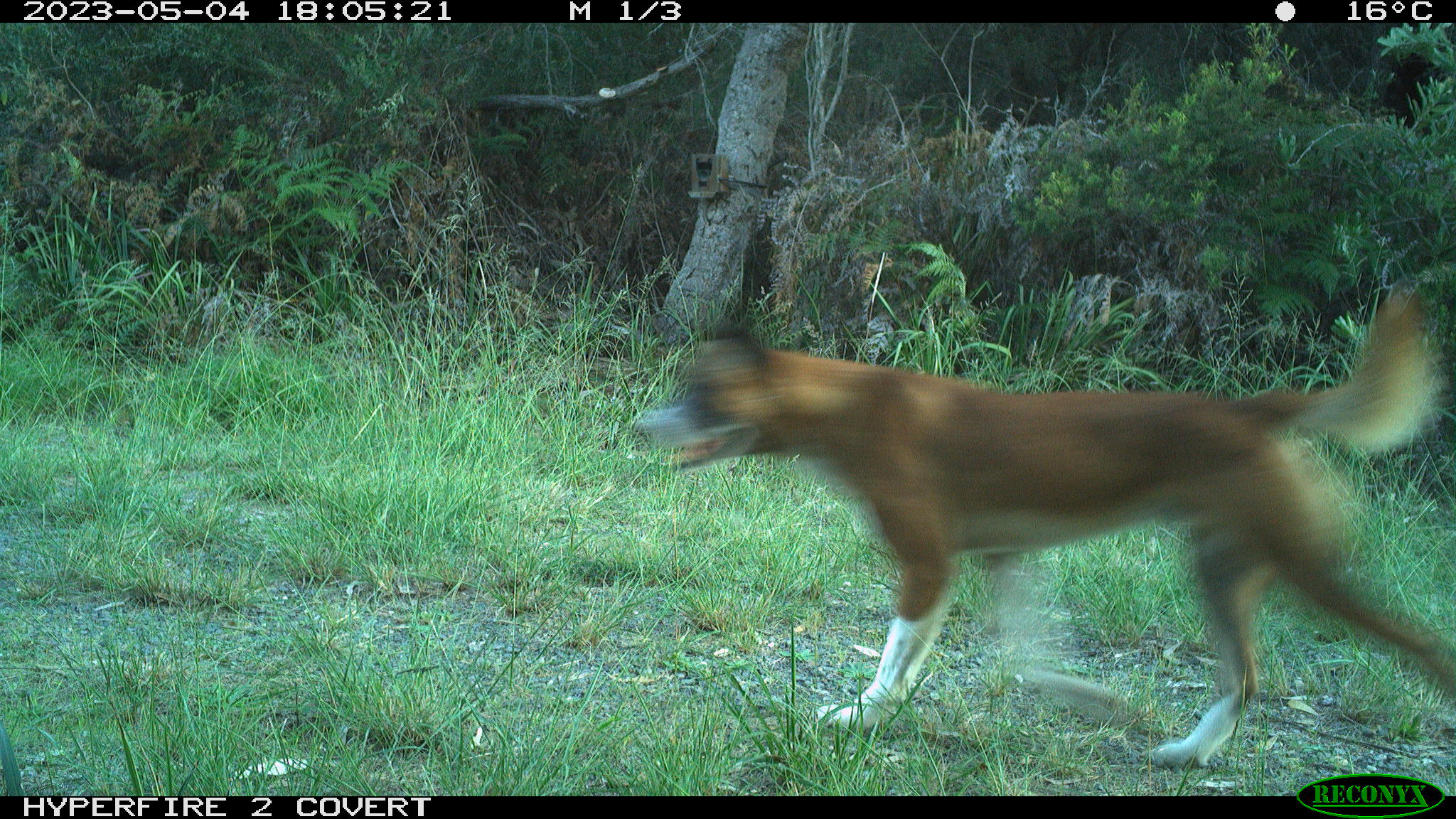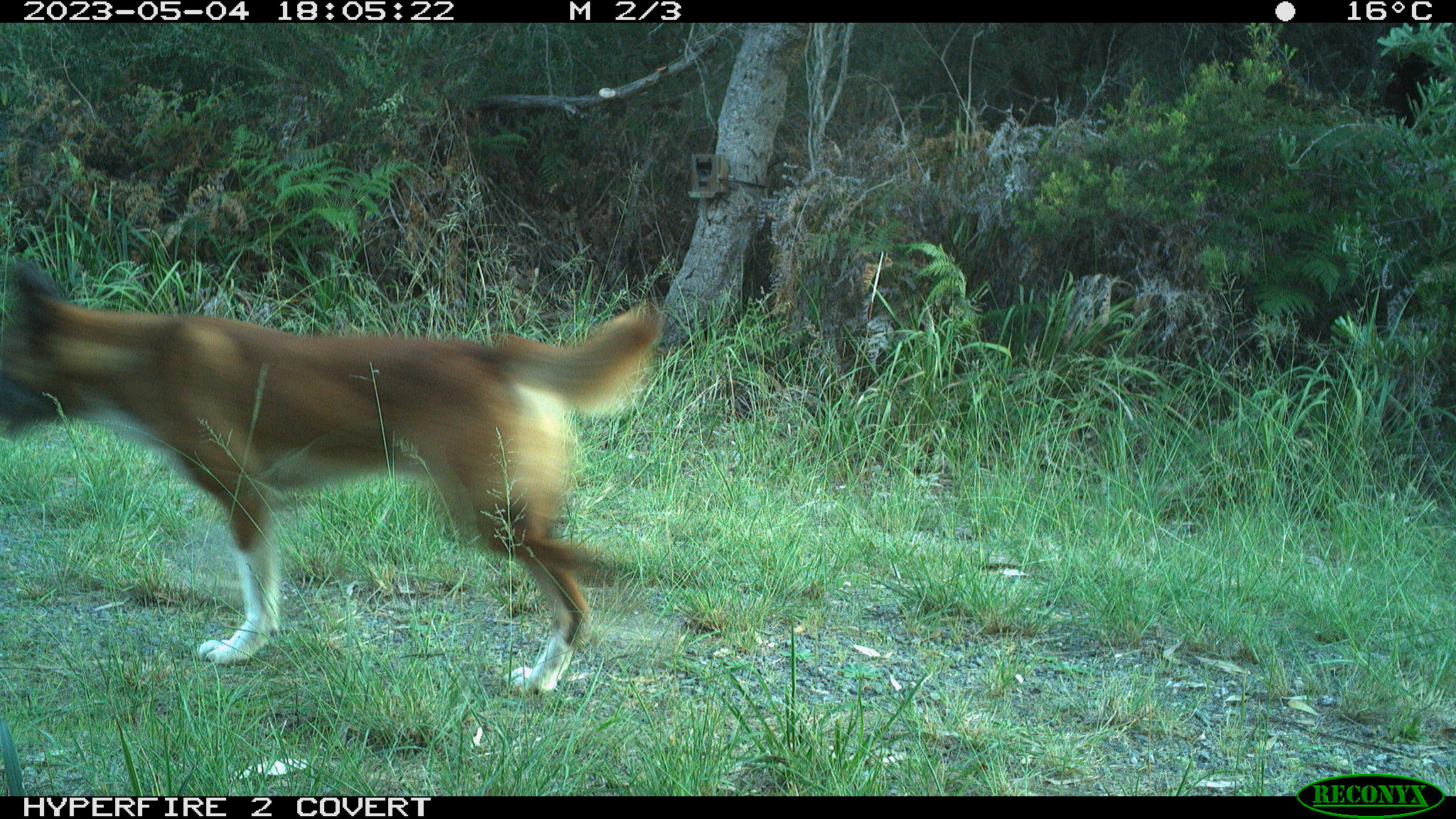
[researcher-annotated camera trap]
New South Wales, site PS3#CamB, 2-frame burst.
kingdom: Animalia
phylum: Chordata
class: Mammalia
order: Carnivora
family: Canidae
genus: Canis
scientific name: Canis familiaris dingo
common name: dingo